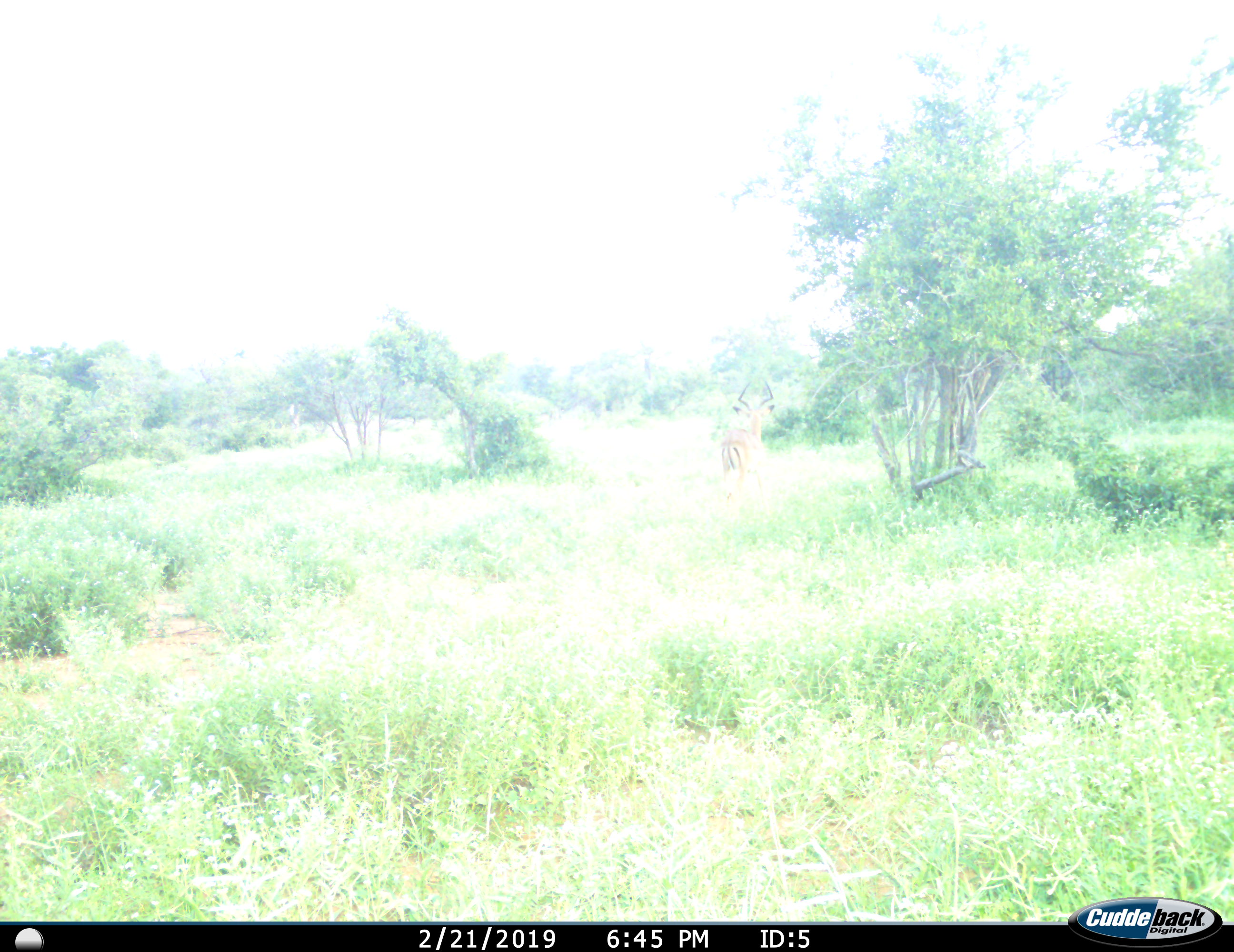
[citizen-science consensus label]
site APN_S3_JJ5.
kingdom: Animalia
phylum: Chordata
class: Mammalia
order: Artiodactyla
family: Bovidae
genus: Aepyceros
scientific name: Aepyceros melampus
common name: impala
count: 1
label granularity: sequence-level